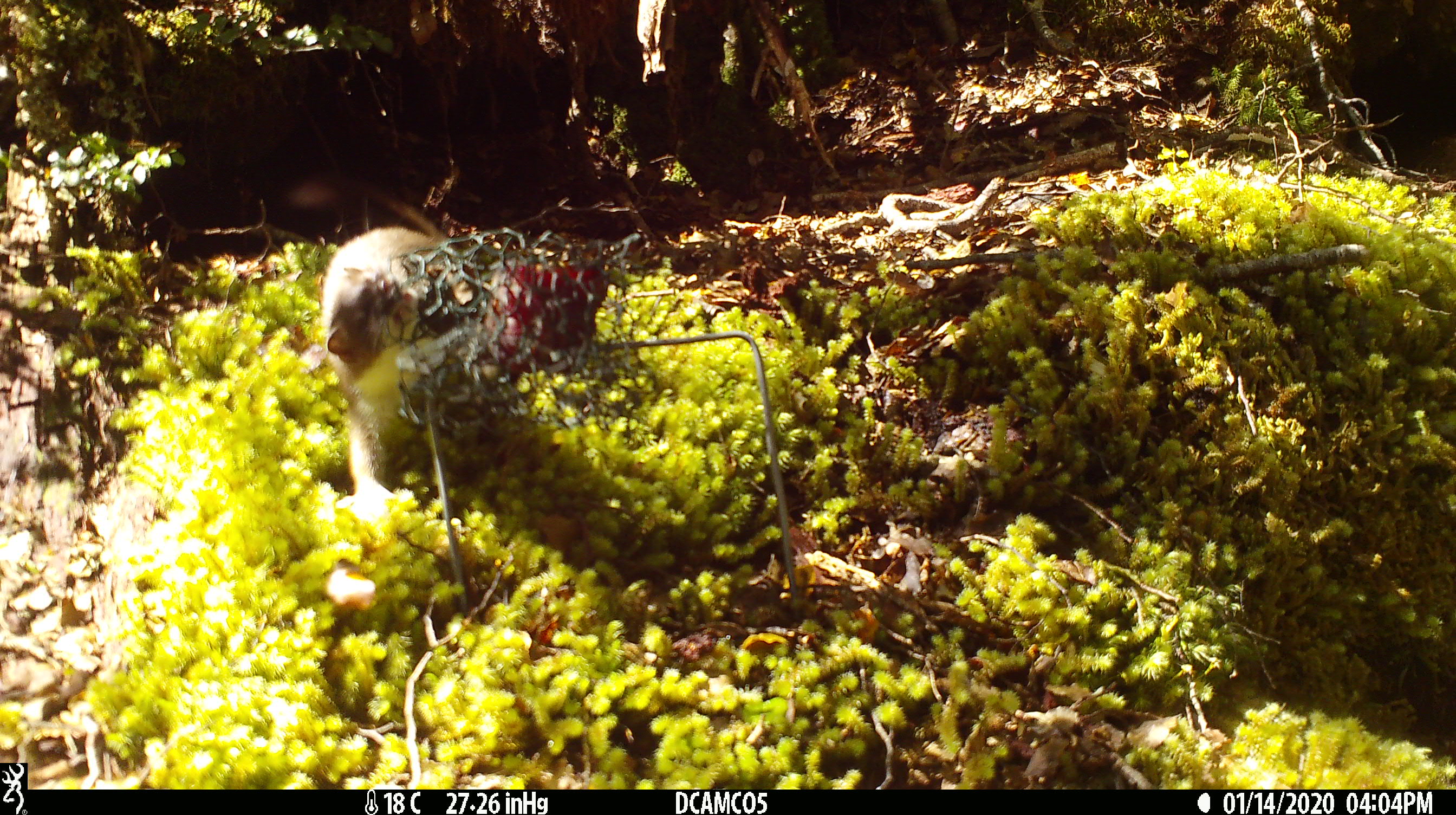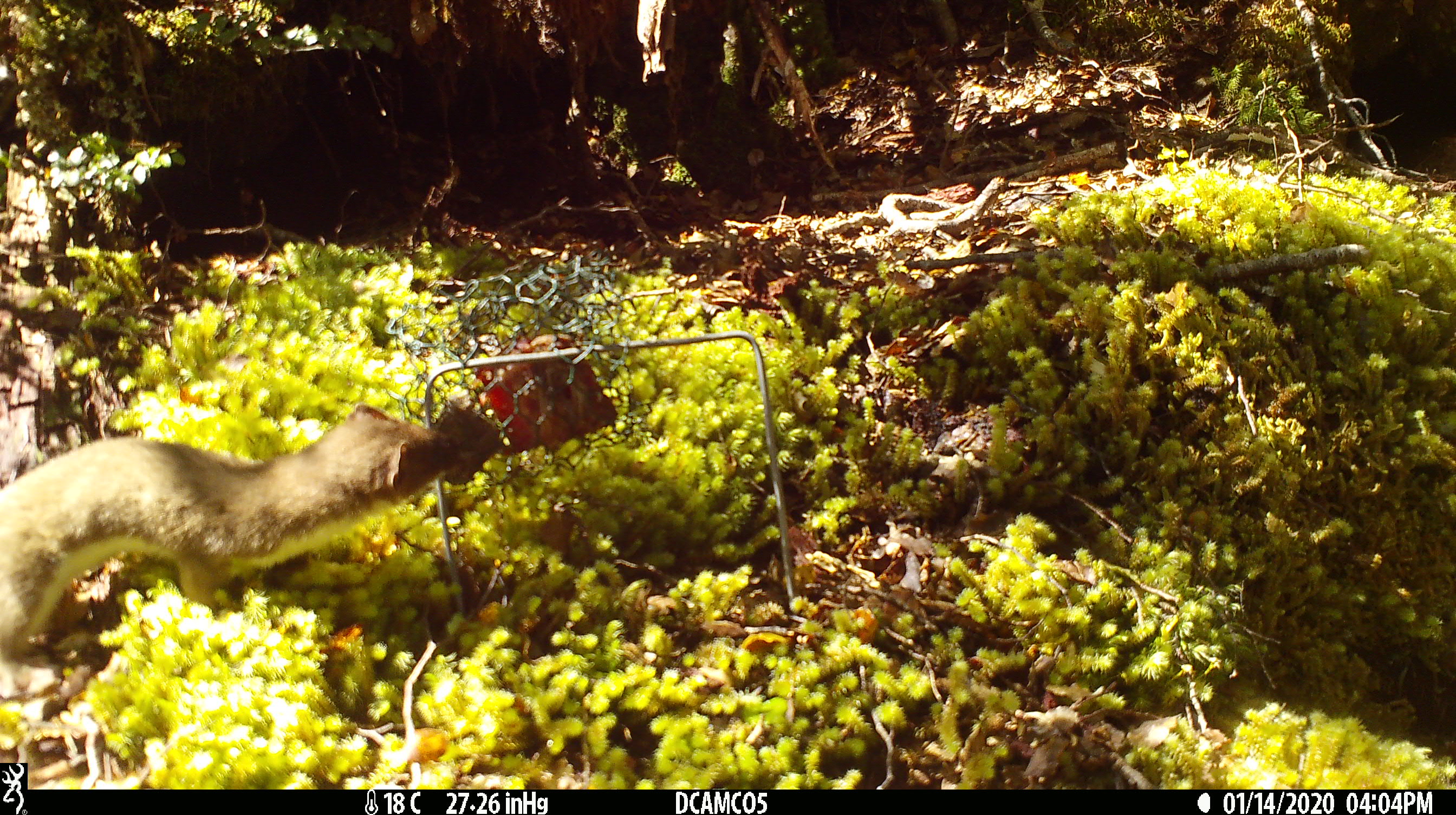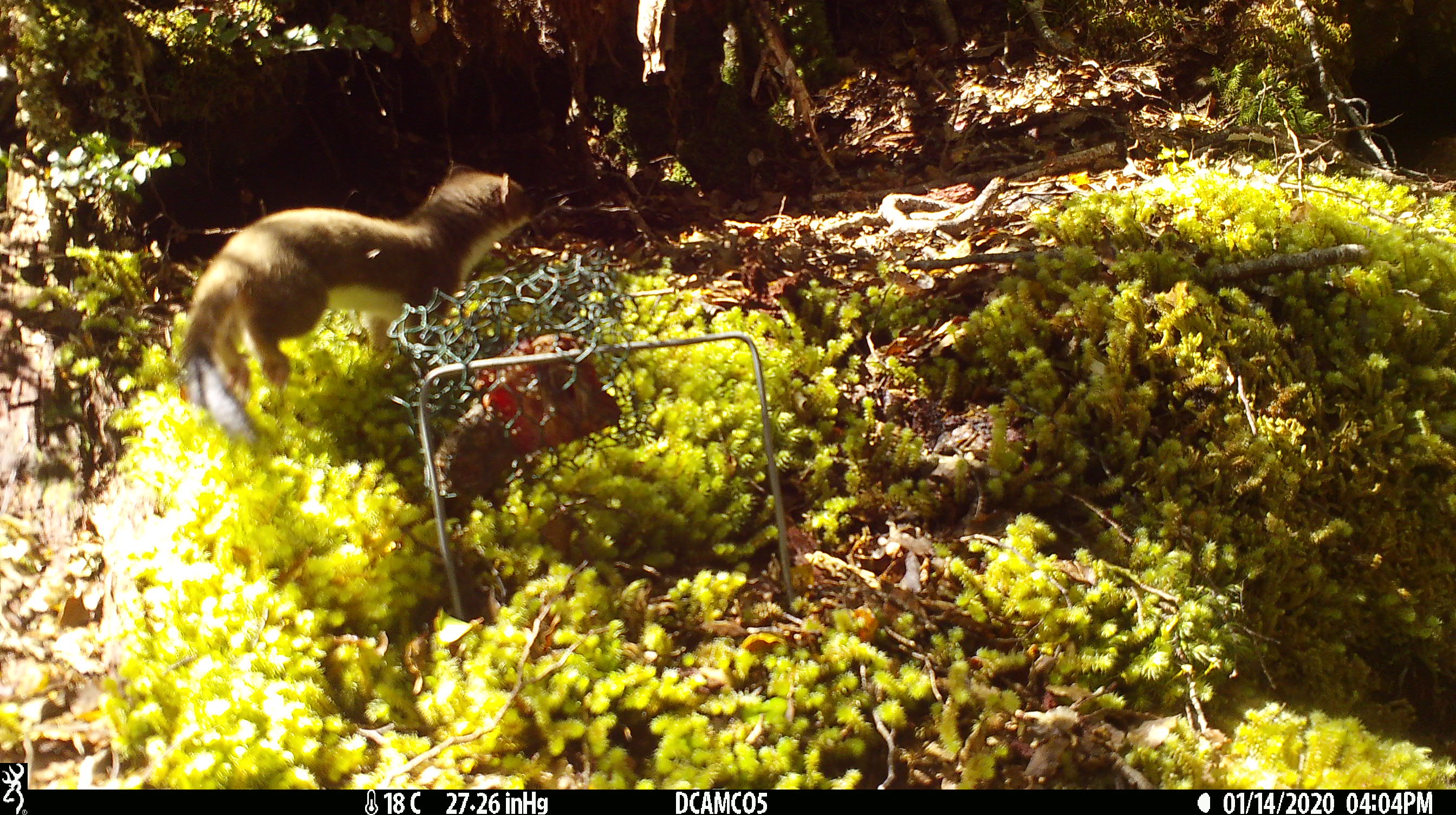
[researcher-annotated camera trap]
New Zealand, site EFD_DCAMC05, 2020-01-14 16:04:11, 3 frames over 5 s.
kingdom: Animalia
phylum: Chordata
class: Mammalia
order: Carnivora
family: Mustelidae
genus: Mustela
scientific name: Mustela erminea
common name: stoat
Stoat (Mustela erminea).